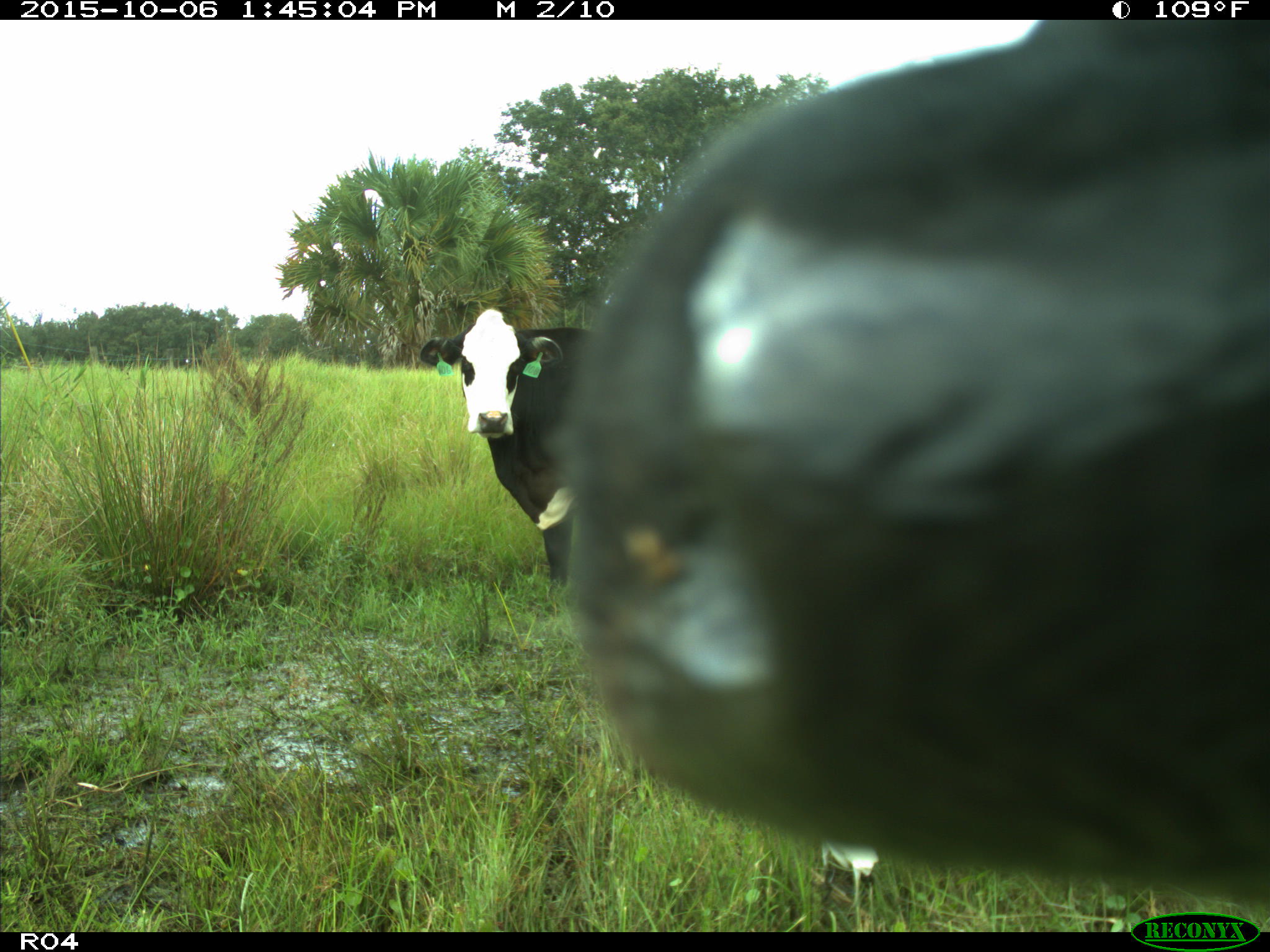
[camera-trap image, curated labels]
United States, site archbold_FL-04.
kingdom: Animalia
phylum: Chordata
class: Mammalia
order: Artiodactyla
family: Bovidae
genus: Bos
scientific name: Bos taurus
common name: domestic cow